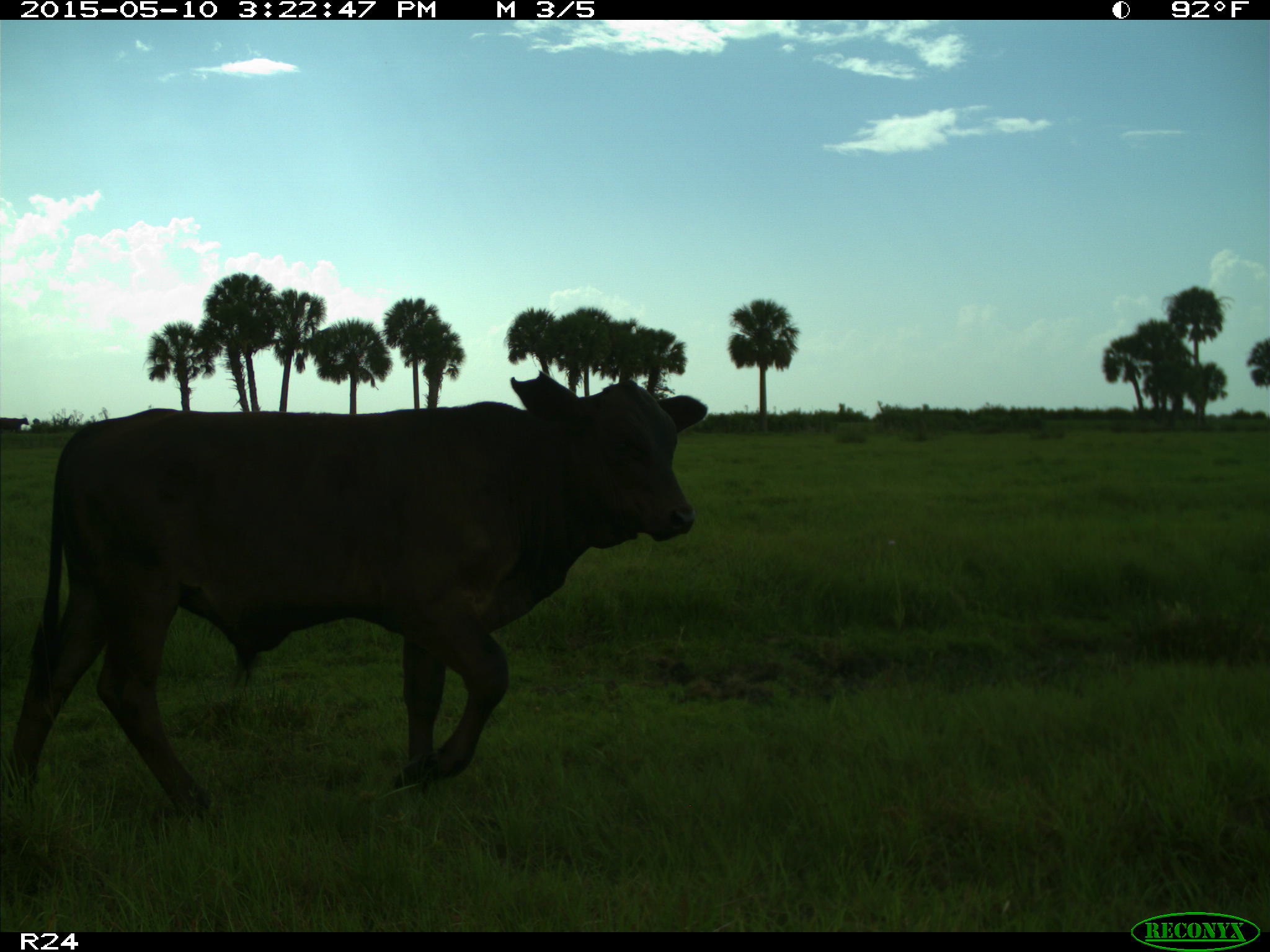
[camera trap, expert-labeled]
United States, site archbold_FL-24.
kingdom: Animalia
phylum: Chordata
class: Mammalia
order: Artiodactyla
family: Bovidae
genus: Bos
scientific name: Bos taurus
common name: domestic cow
Bos taurus (domestic cow).